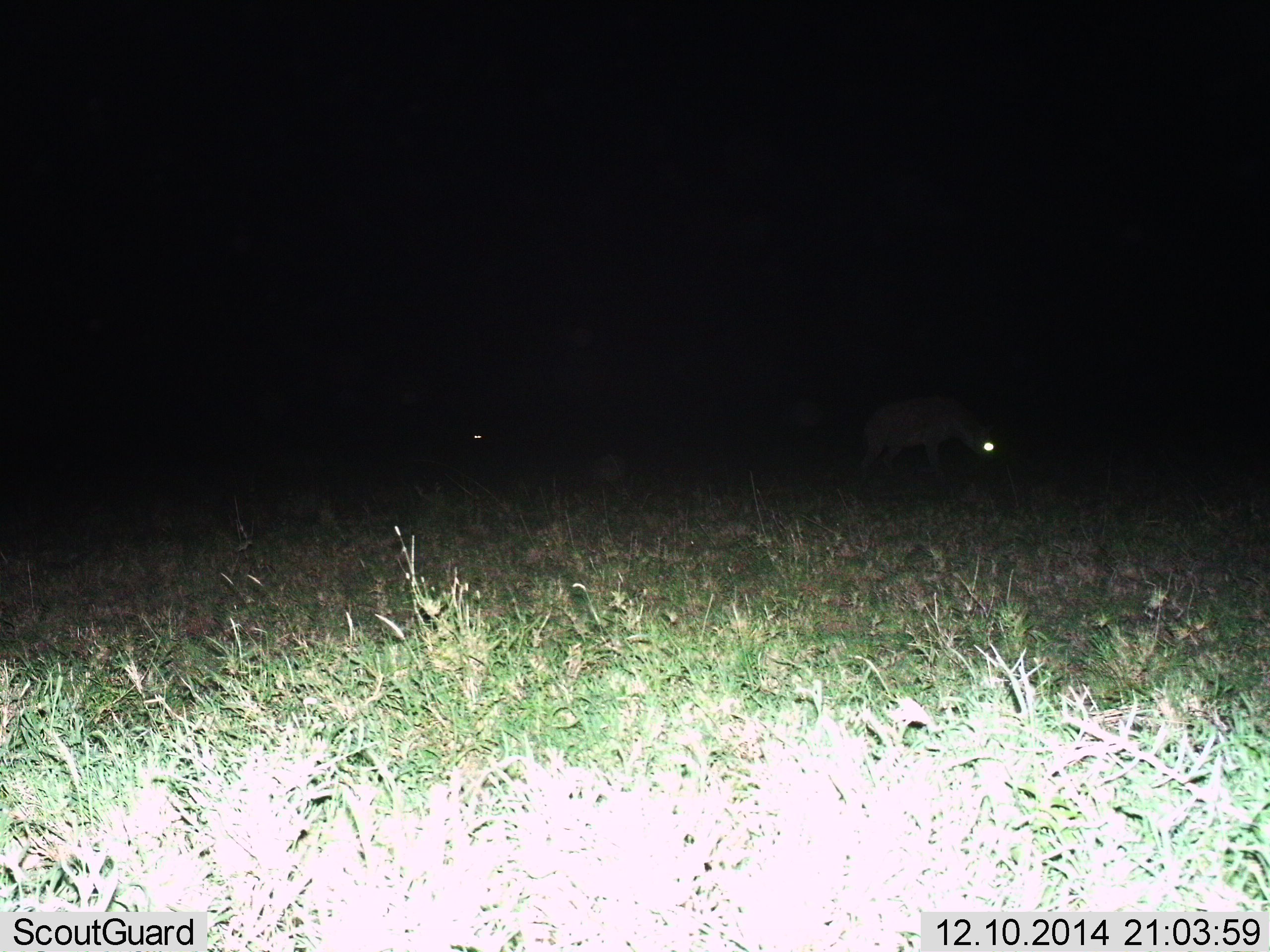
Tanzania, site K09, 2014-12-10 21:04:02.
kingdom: Animalia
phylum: Chordata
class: Mammalia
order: Carnivora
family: Hyaenidae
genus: Crocuta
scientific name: Crocuta crocuta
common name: spotted hyena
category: hyenaspotted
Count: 1.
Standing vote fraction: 33%.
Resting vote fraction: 0%.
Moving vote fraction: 67%.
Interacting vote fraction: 0%.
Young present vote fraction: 0%.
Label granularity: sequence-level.